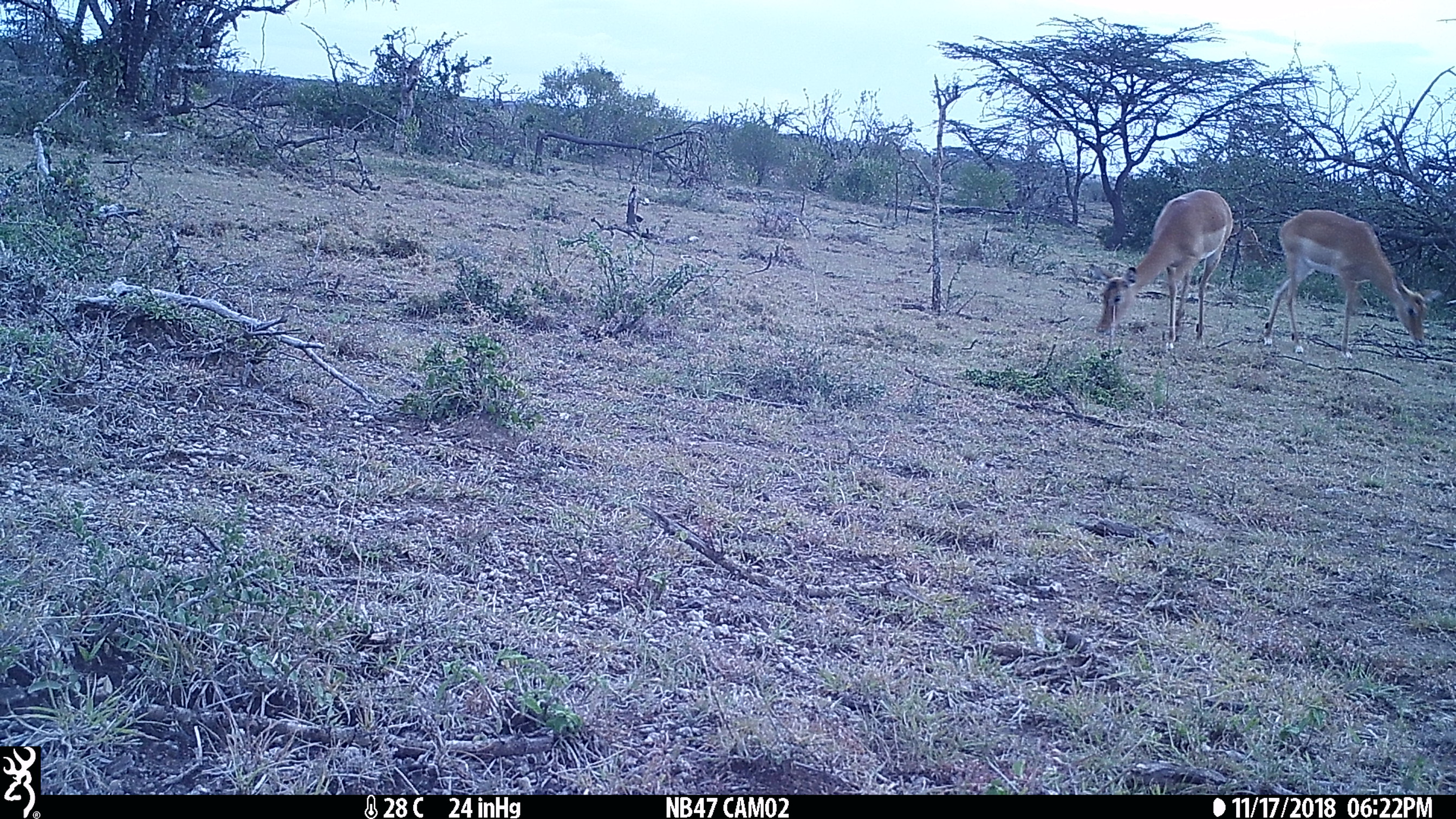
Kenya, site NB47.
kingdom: Animalia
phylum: Chordata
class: Mammalia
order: Artiodactyla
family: Bovidae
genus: Aepyceros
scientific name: Aepyceros melampus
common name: impala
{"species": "impala (Aepyceros melampus)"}